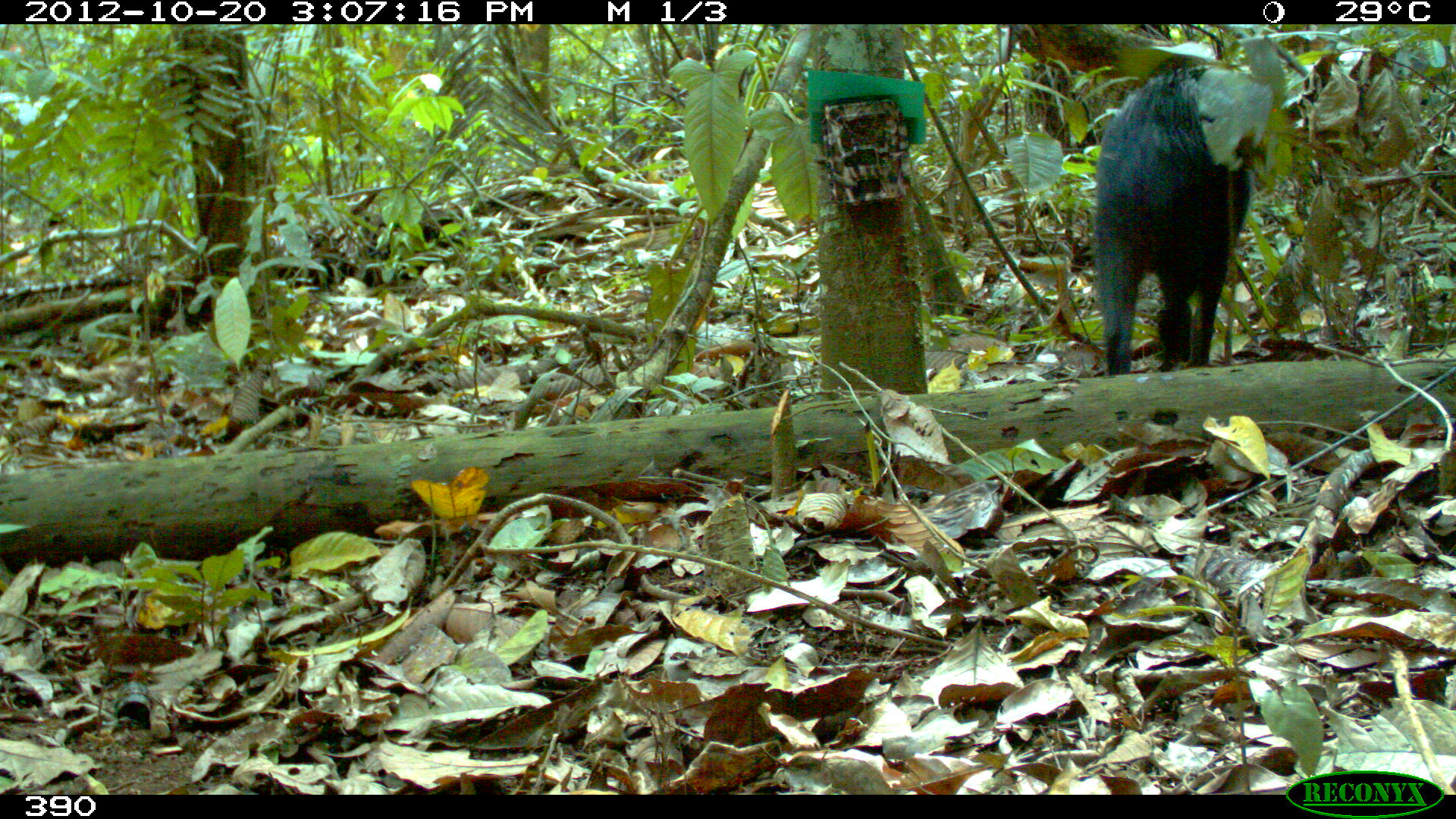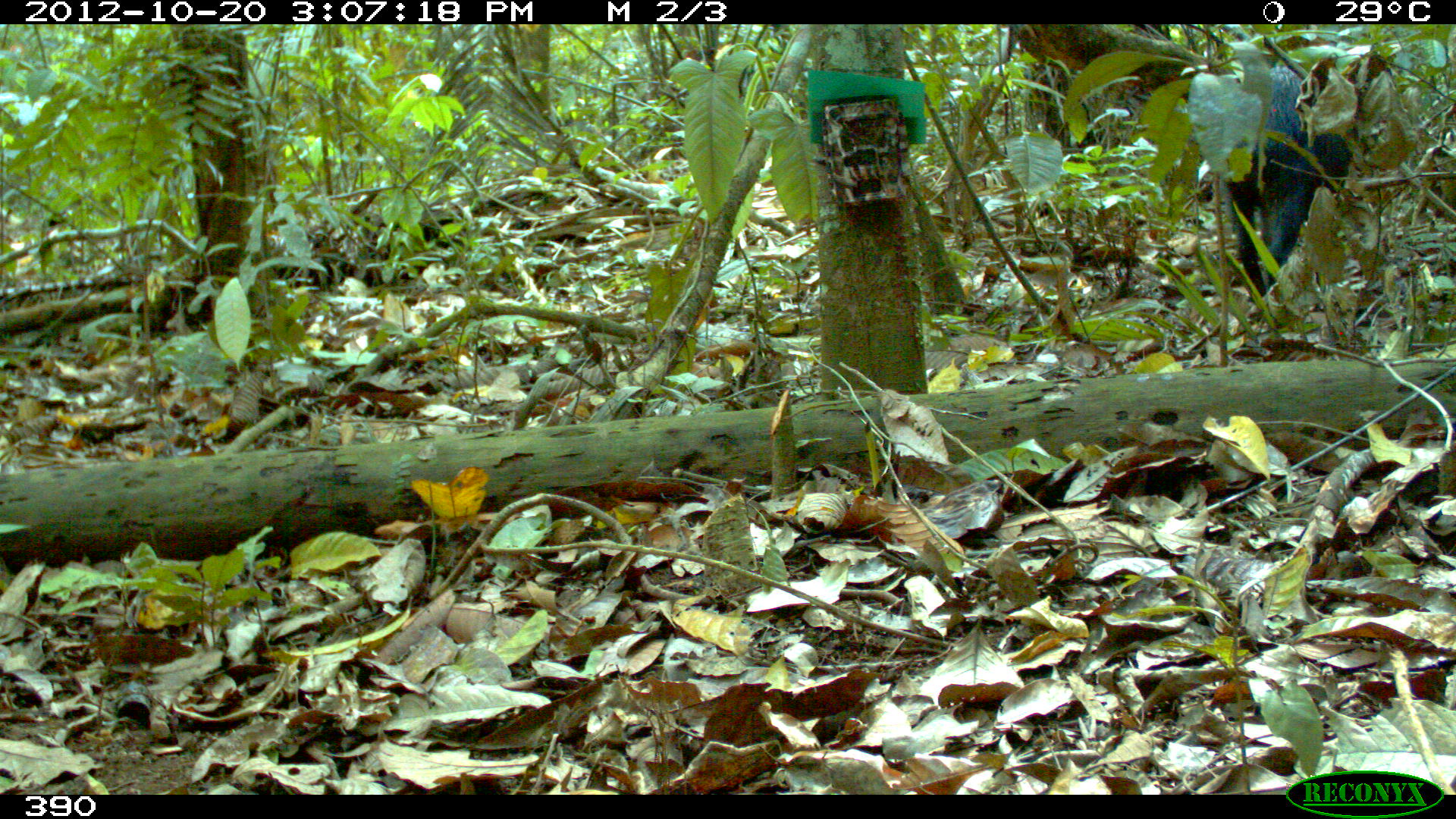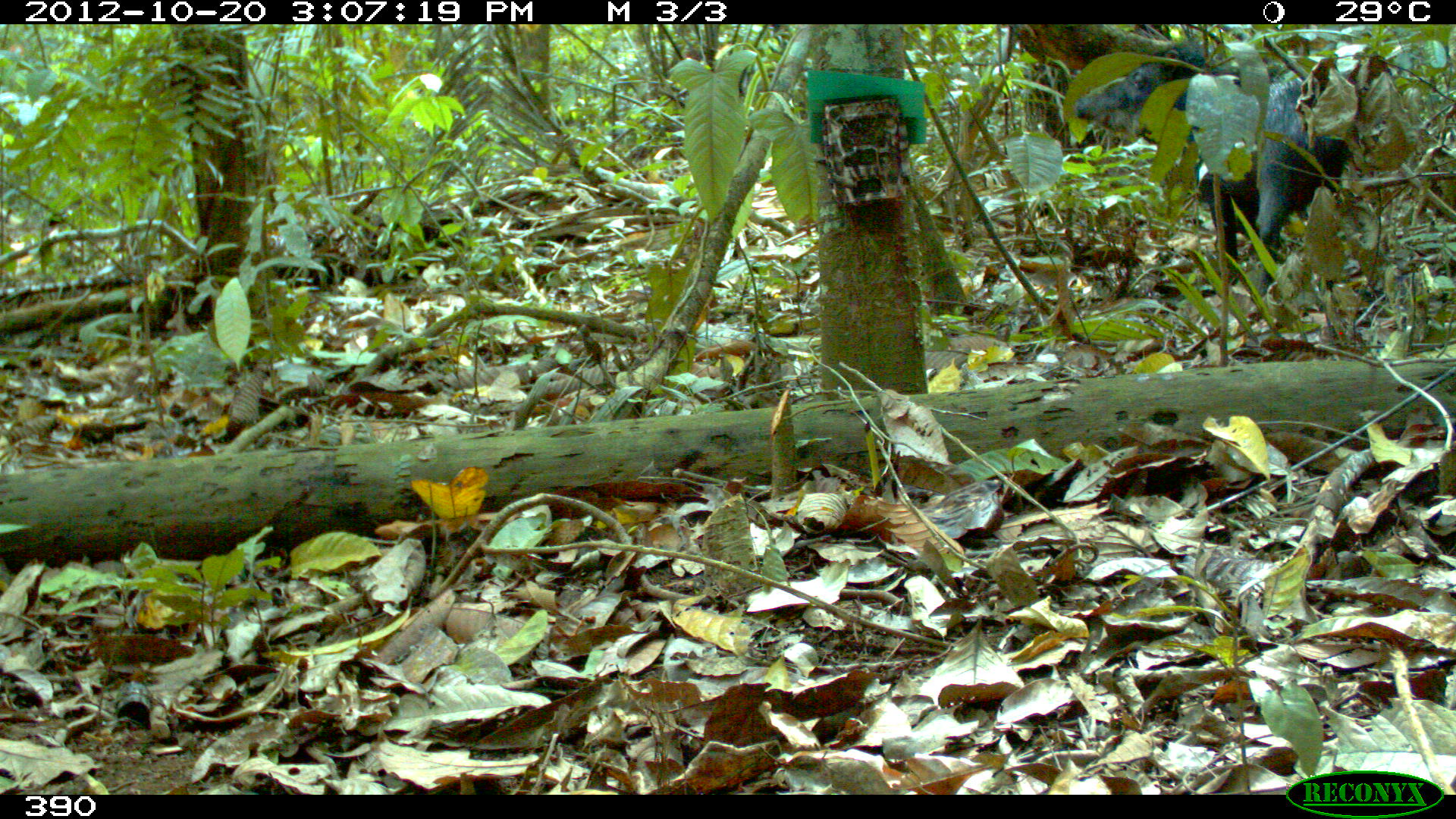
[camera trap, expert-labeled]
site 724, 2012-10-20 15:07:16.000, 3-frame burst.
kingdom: Animalia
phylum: Chordata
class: Mammalia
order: Artiodactyla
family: Tayassuidae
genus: Tayassu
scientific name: Tayassu pecari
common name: white-lipped peccary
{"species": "Tayassu pecari (white-lipped peccary)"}